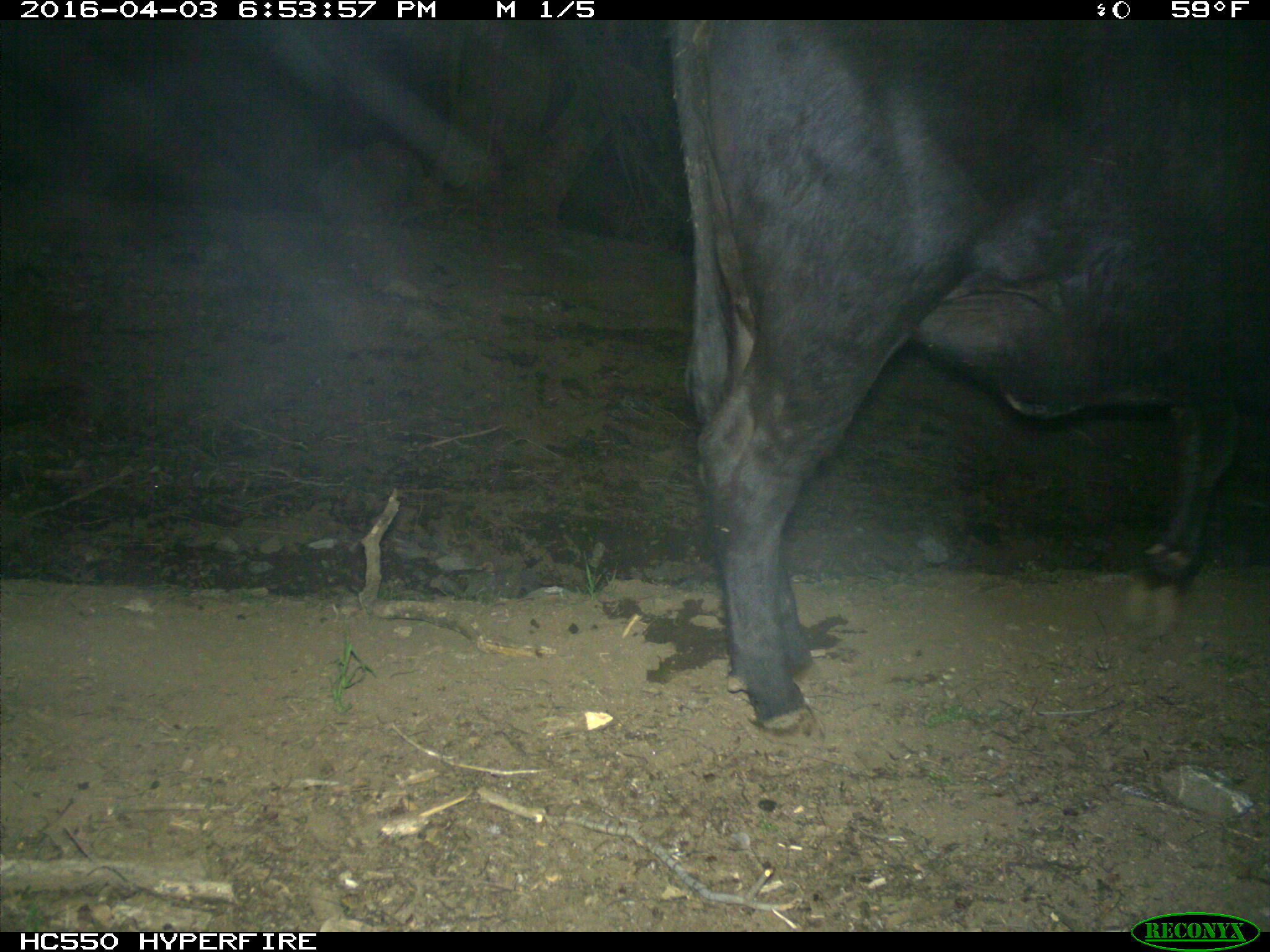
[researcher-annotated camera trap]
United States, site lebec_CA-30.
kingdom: Animalia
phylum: Chordata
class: Mammalia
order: Artiodactyla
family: Bovidae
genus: Bos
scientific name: Bos taurus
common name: domestic cow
Bos taurus (domestic cow).